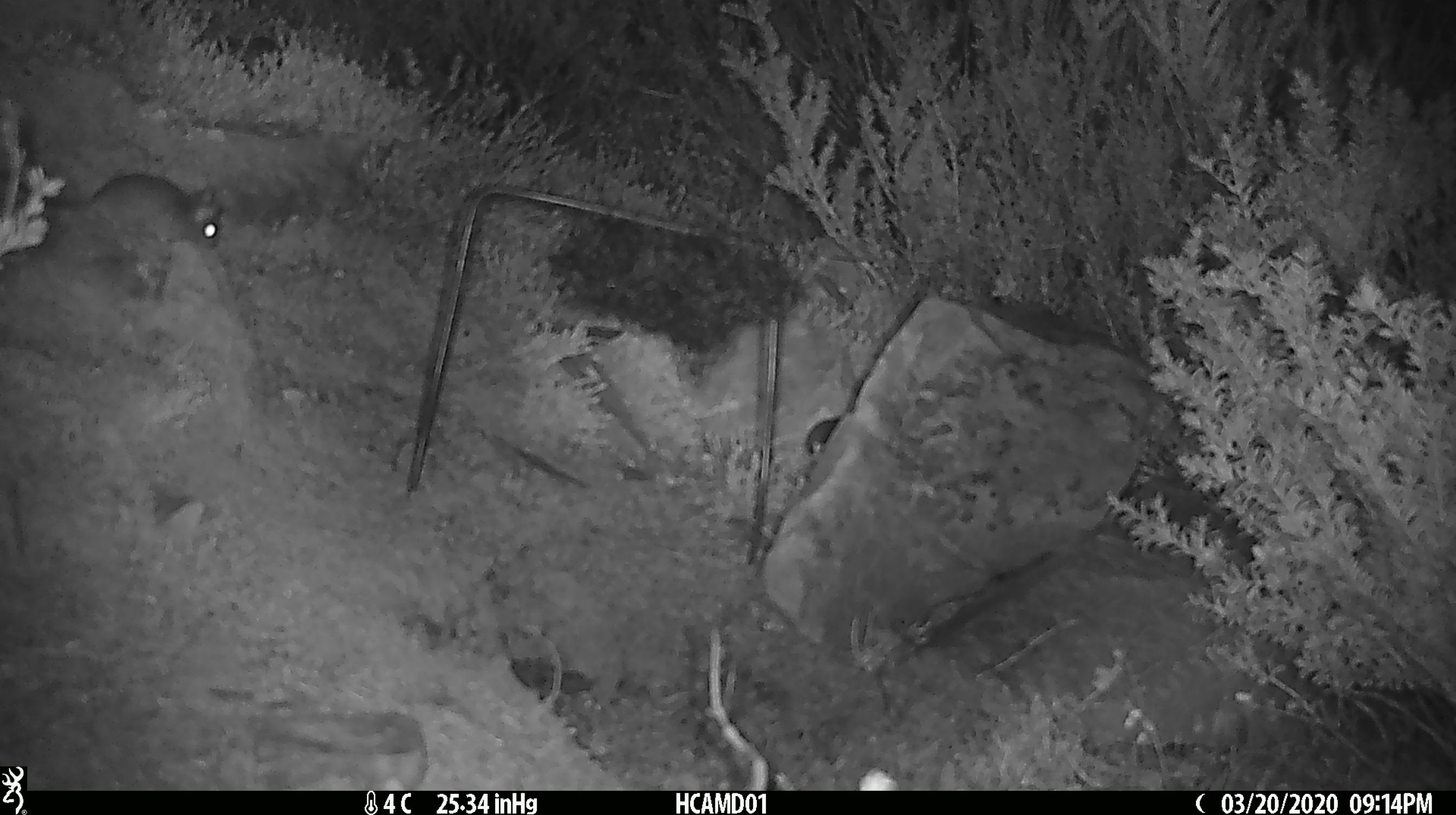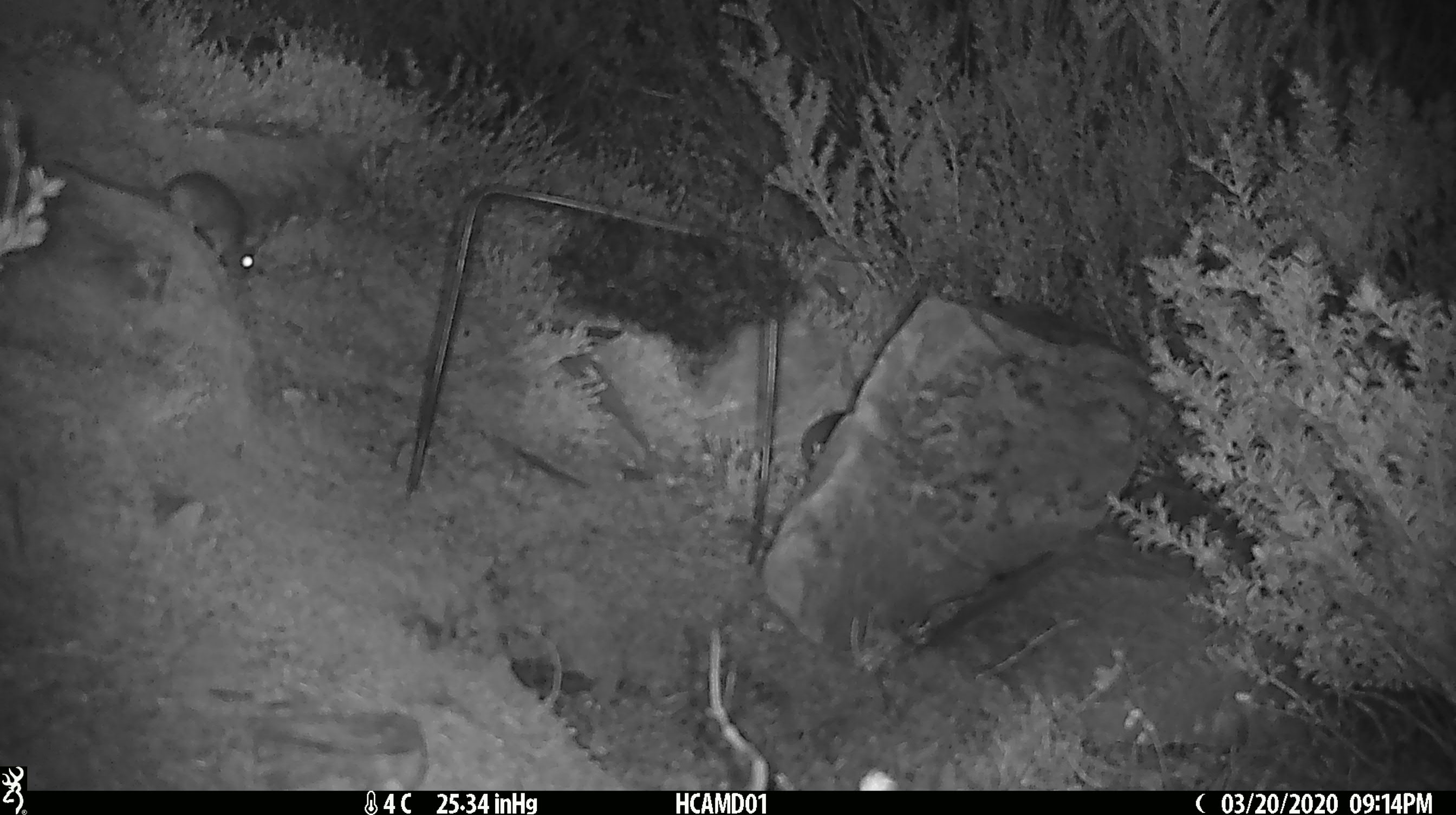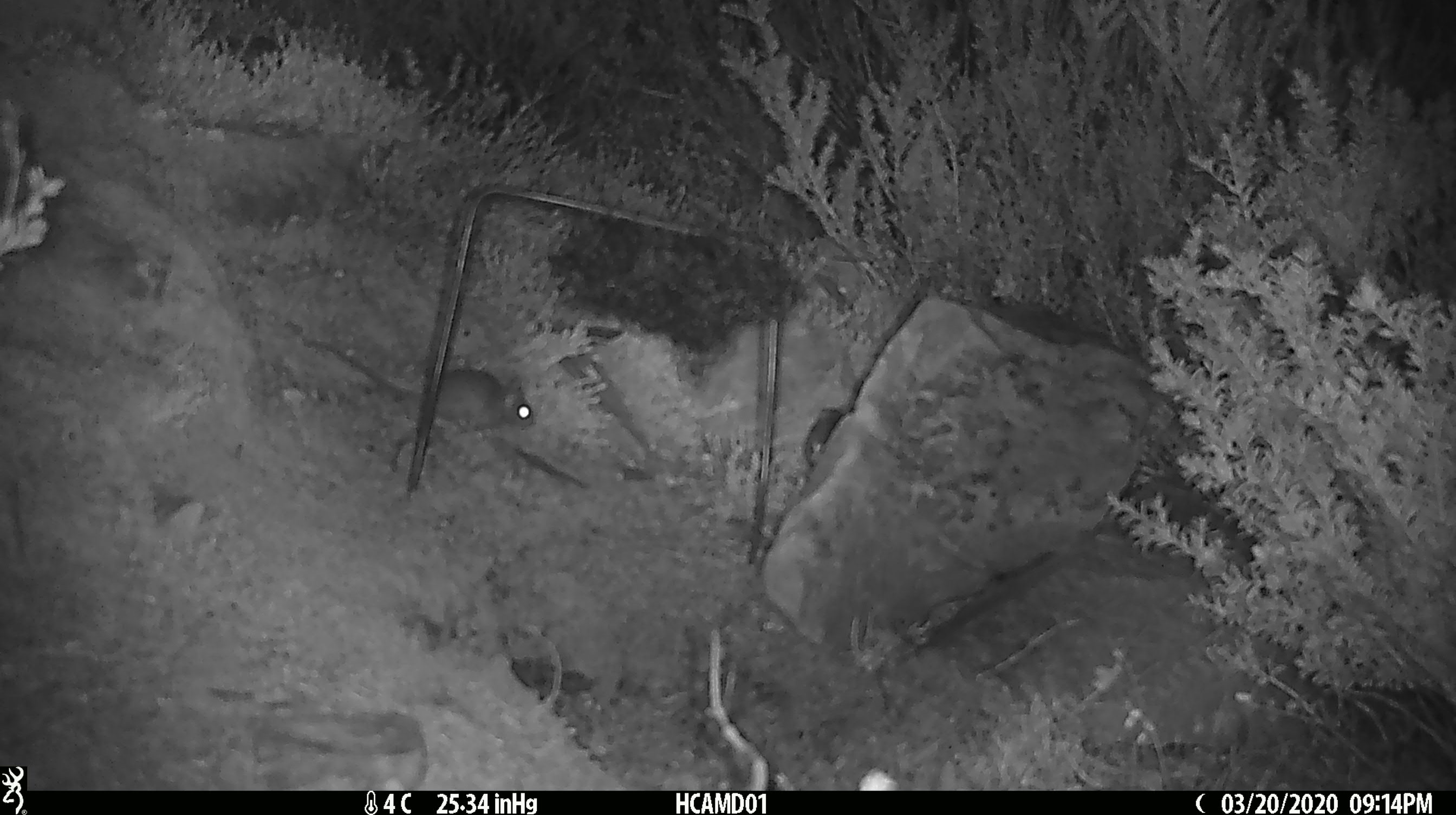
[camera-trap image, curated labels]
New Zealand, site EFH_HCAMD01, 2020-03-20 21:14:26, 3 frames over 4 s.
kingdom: Animalia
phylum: Chordata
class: Mammalia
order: Rodentia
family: Muridae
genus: Mus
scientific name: Mus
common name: mouse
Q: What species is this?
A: Mouse (Mus).